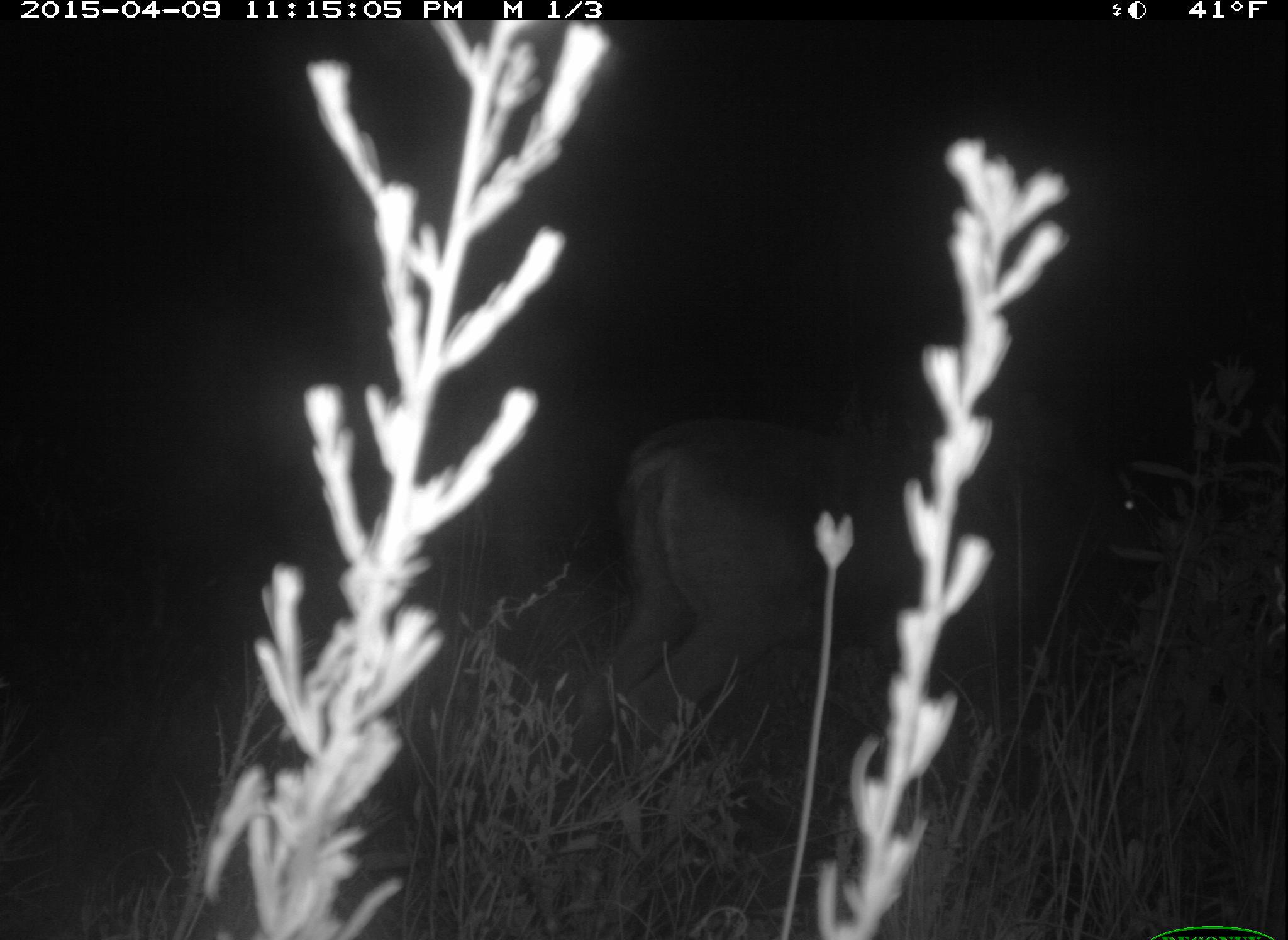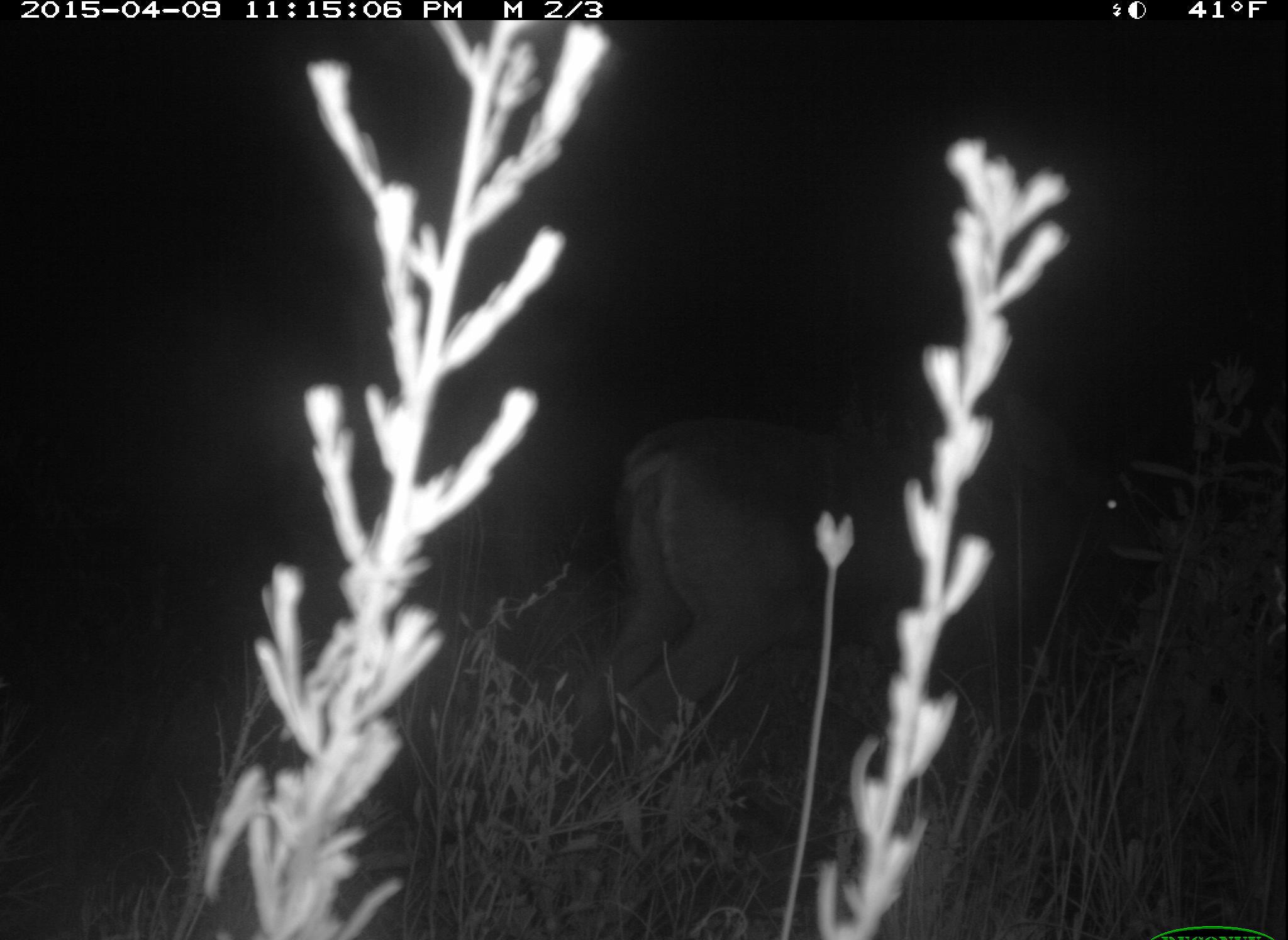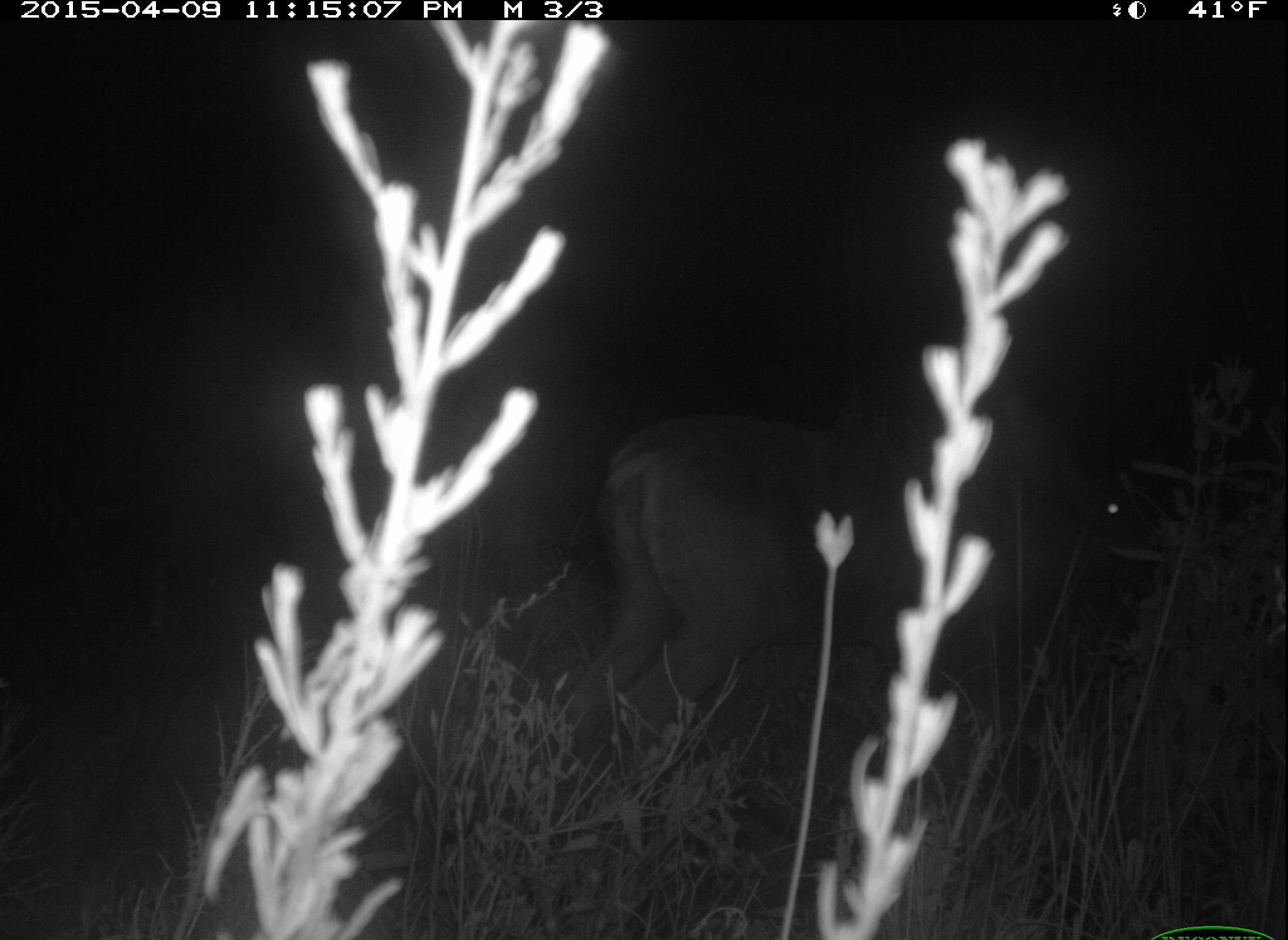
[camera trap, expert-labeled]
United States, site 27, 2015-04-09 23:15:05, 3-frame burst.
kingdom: Animalia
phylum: Chordata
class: Mammalia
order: Artiodactyla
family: Cervidae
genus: Odocoileus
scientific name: Odocoileus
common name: deer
Deer (Odocoileus).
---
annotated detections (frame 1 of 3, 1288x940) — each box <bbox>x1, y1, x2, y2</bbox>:
deer: <bbox>567, 403, 1145, 876</bbox>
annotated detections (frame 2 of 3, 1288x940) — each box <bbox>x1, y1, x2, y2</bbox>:
deer: <bbox>570, 346, 1135, 845</bbox>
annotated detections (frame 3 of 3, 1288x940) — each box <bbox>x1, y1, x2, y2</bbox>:
deer: <bbox>546, 379, 1140, 823</bbox>